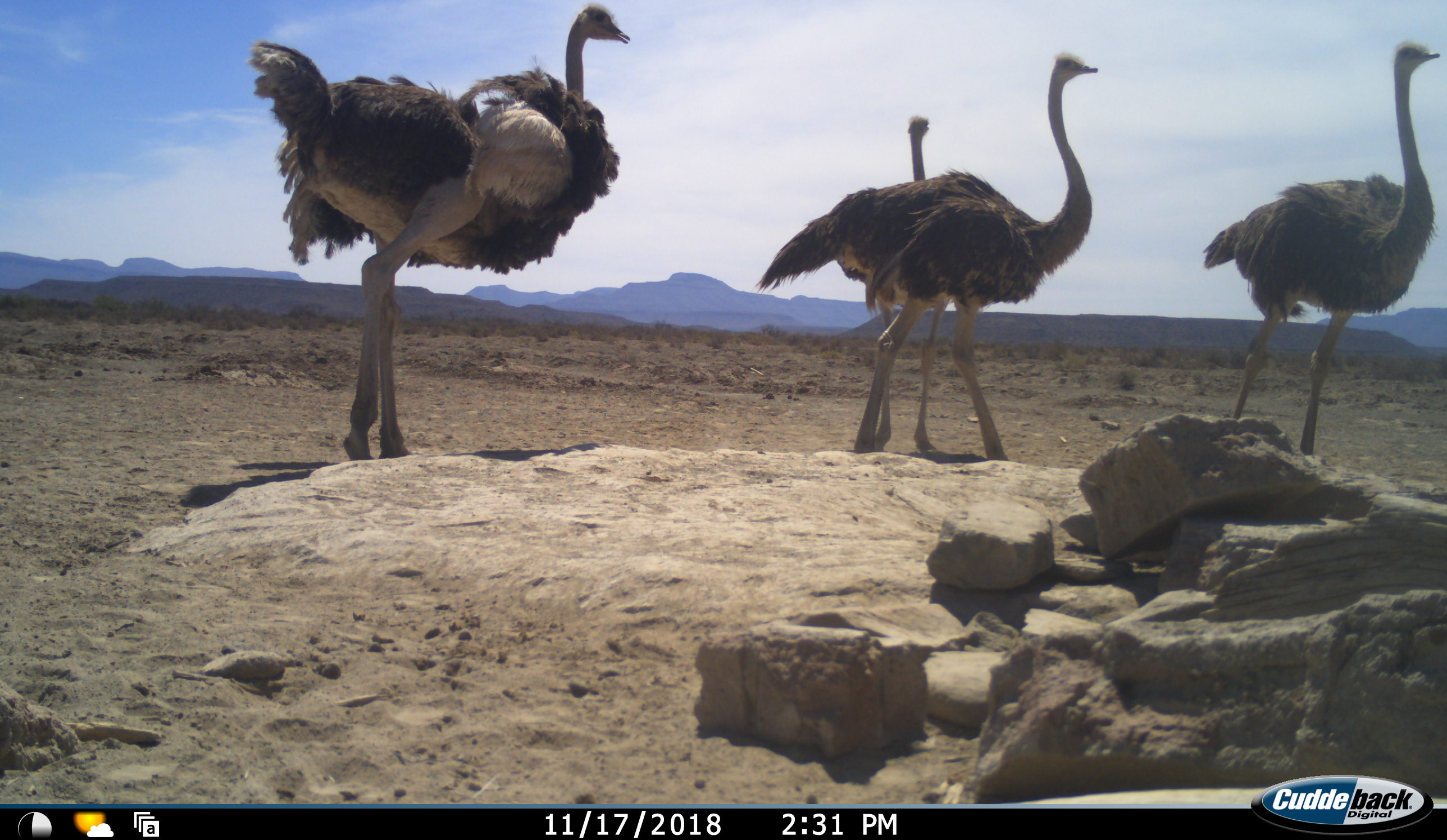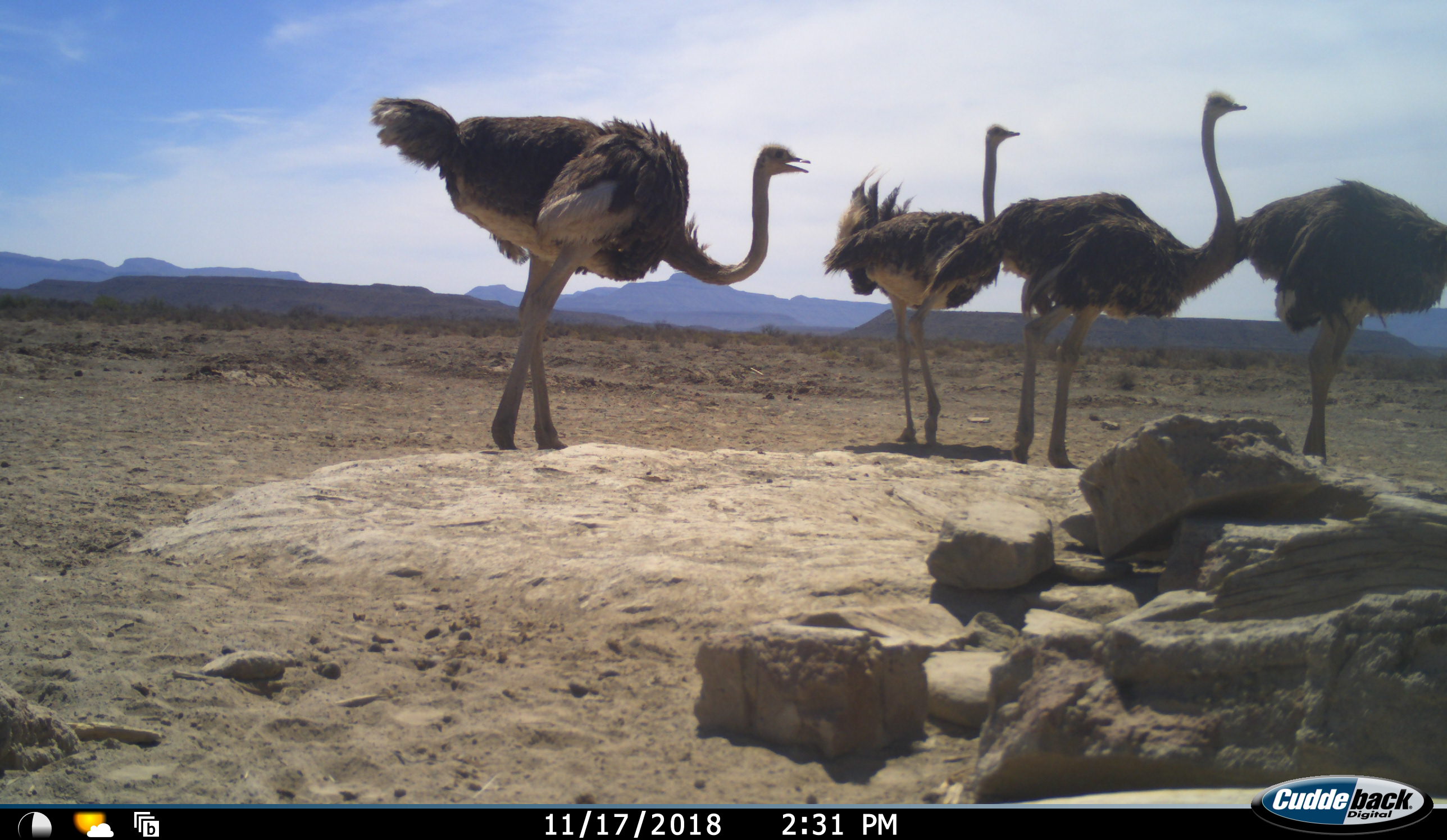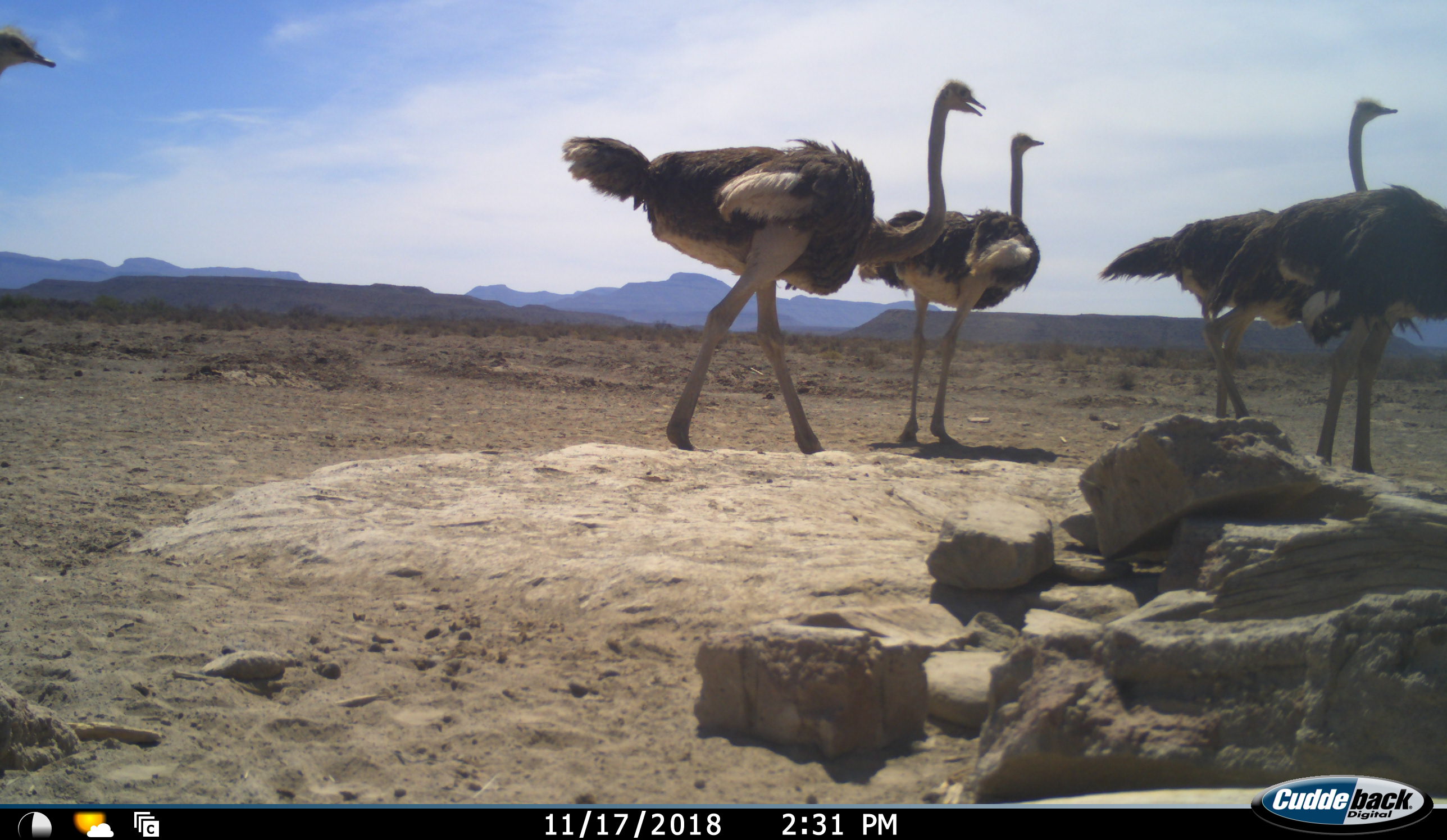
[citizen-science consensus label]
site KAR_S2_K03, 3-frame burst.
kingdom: Animalia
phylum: Chordata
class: Aves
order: Struthioniformes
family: Struthionidae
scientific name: Struthionidae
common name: ostrich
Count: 5.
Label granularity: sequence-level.